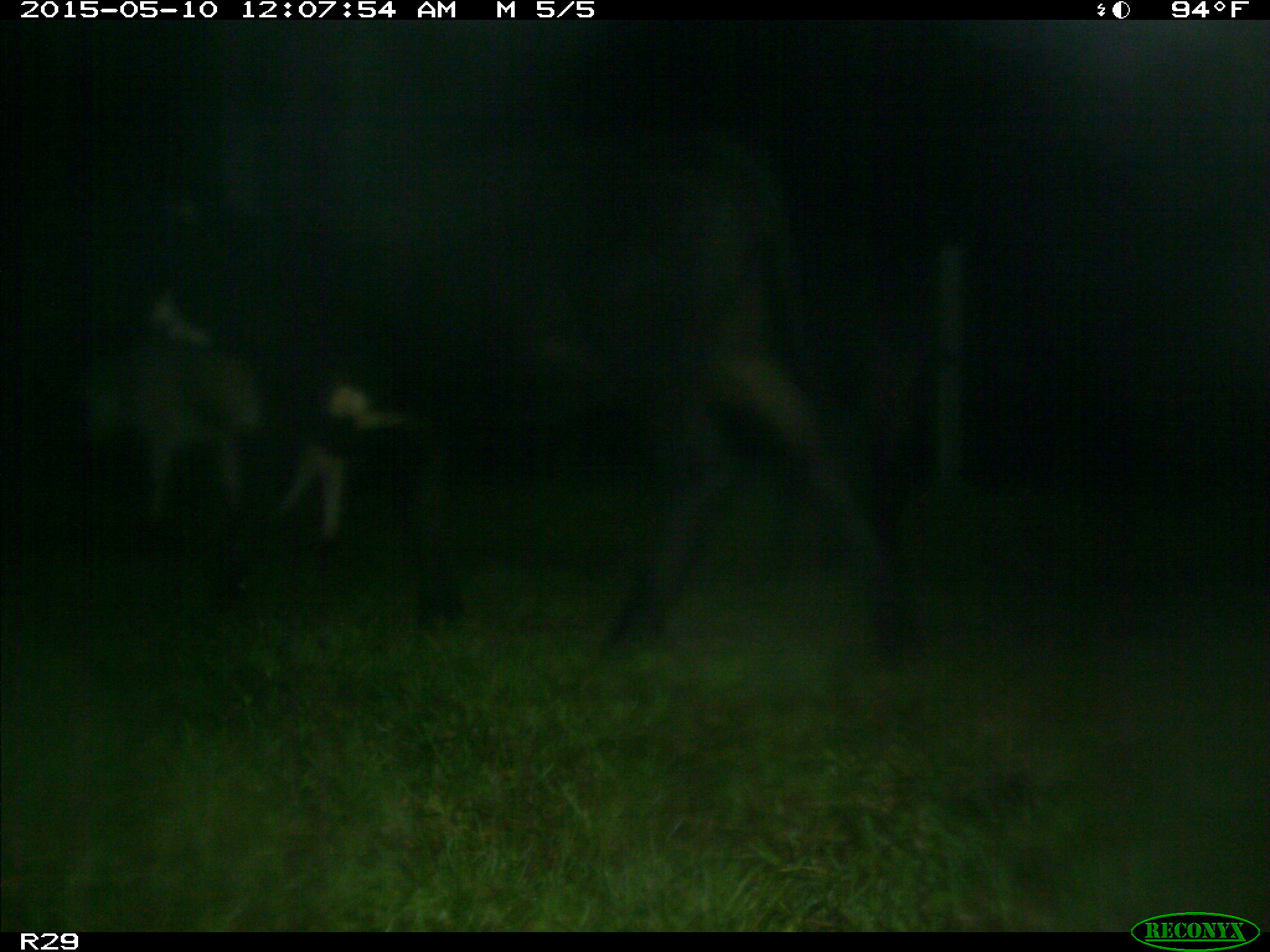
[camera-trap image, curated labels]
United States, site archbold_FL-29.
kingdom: Animalia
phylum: Chordata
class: Mammalia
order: Artiodactyla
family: Bovidae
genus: Bos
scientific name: Bos taurus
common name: domestic cow